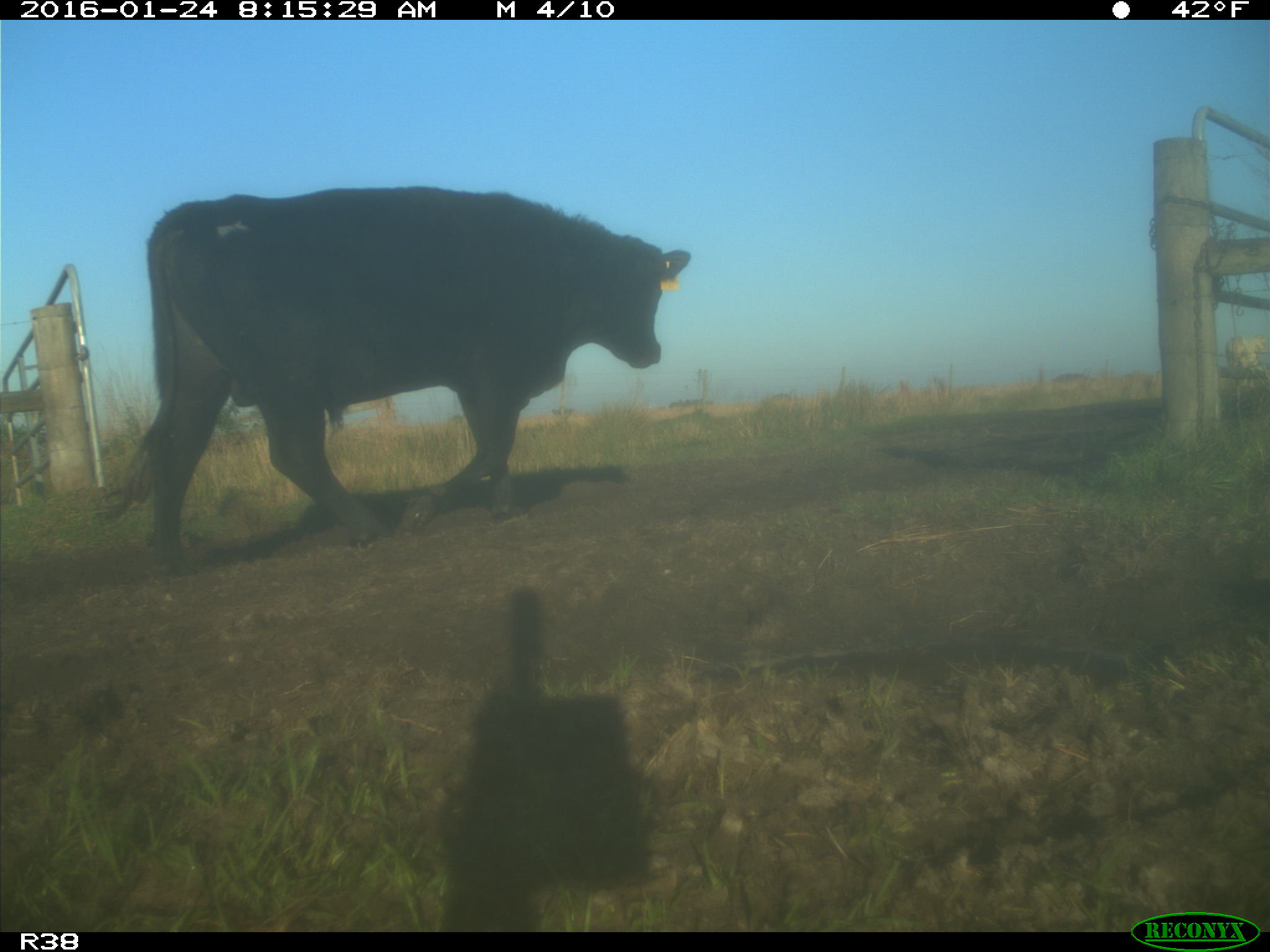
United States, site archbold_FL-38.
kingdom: Animalia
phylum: Chordata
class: Mammalia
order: Artiodactyla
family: Bovidae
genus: Bos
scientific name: Bos taurus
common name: domestic cow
Bos taurus (domestic cow).